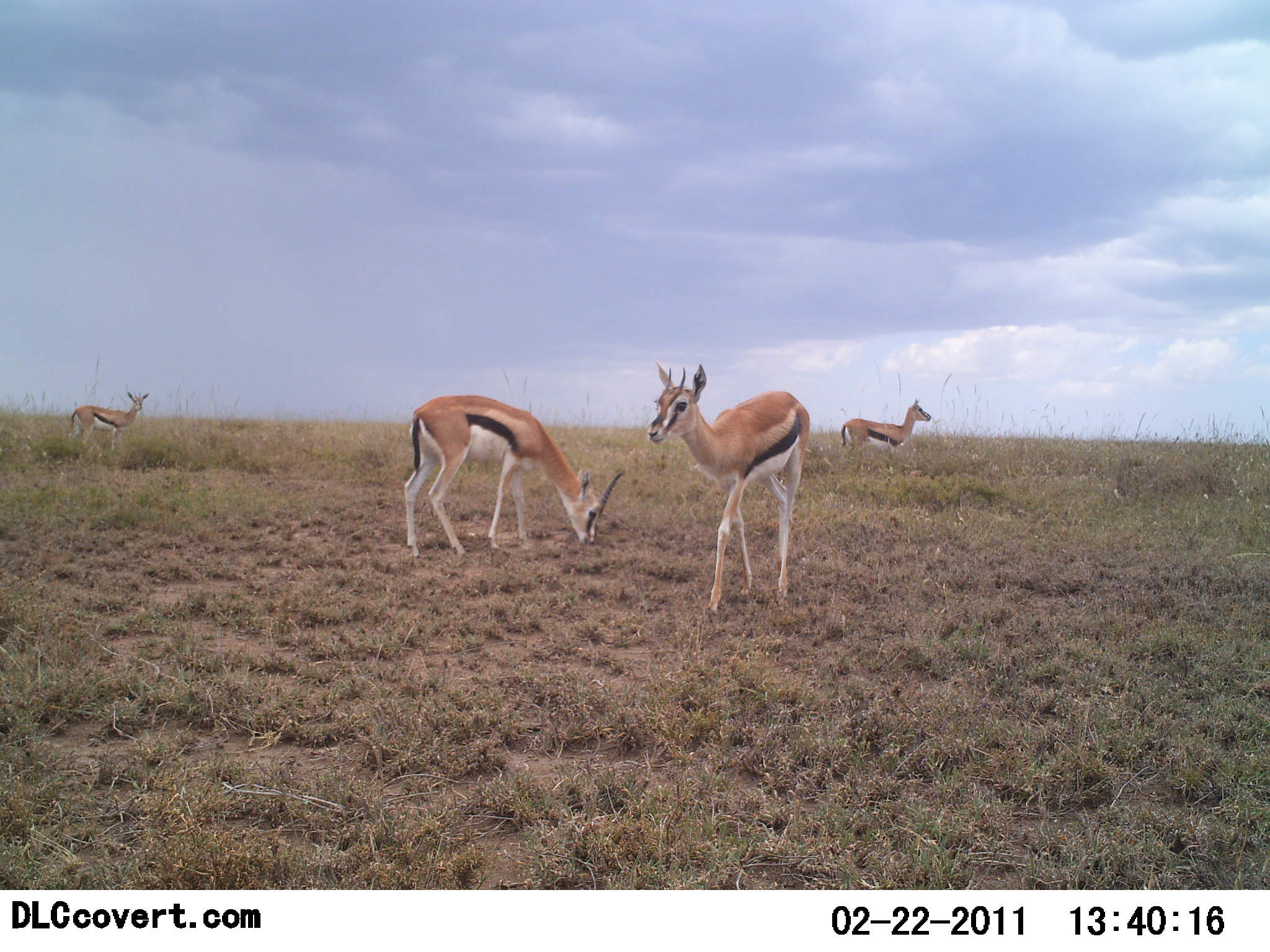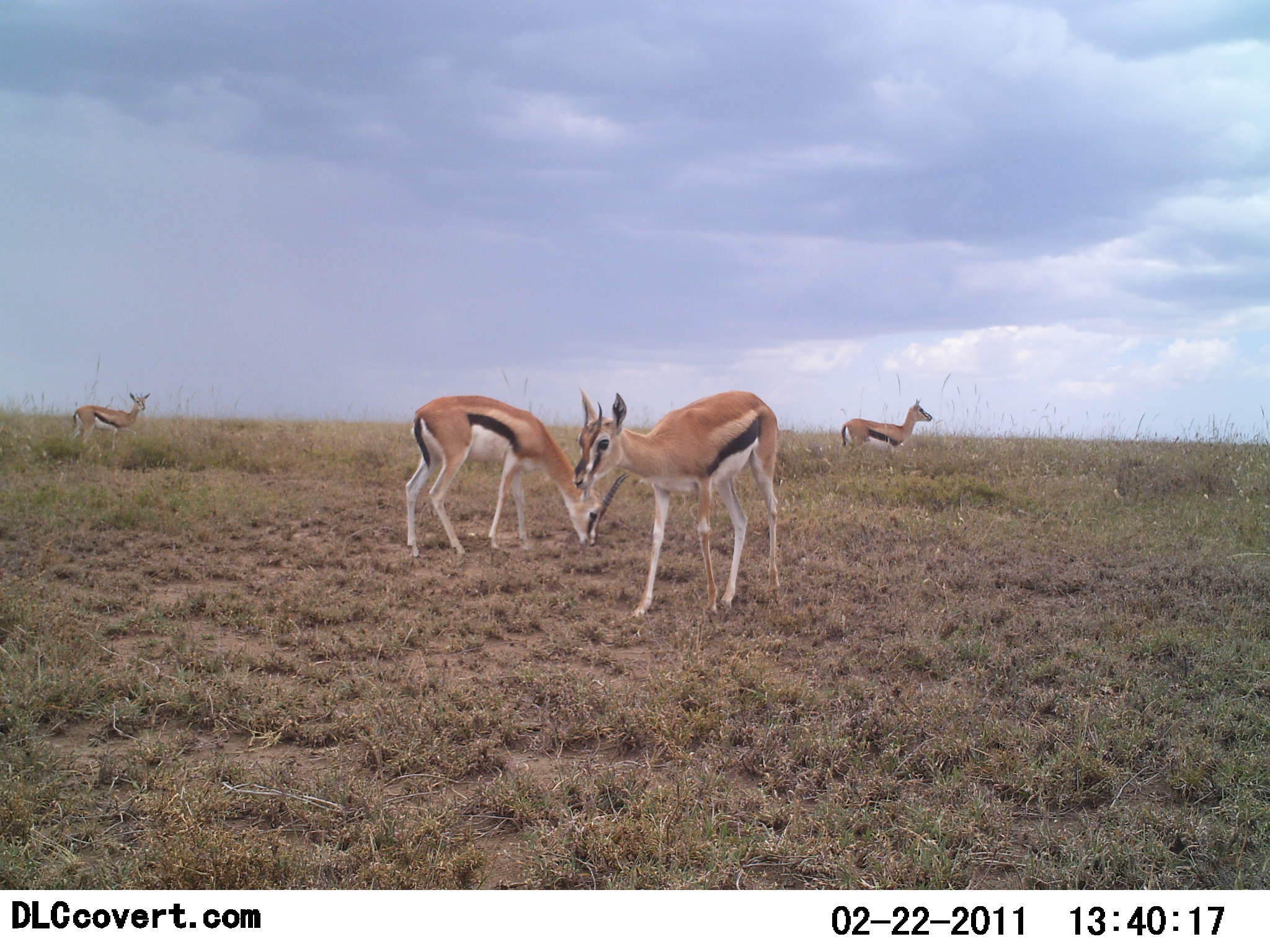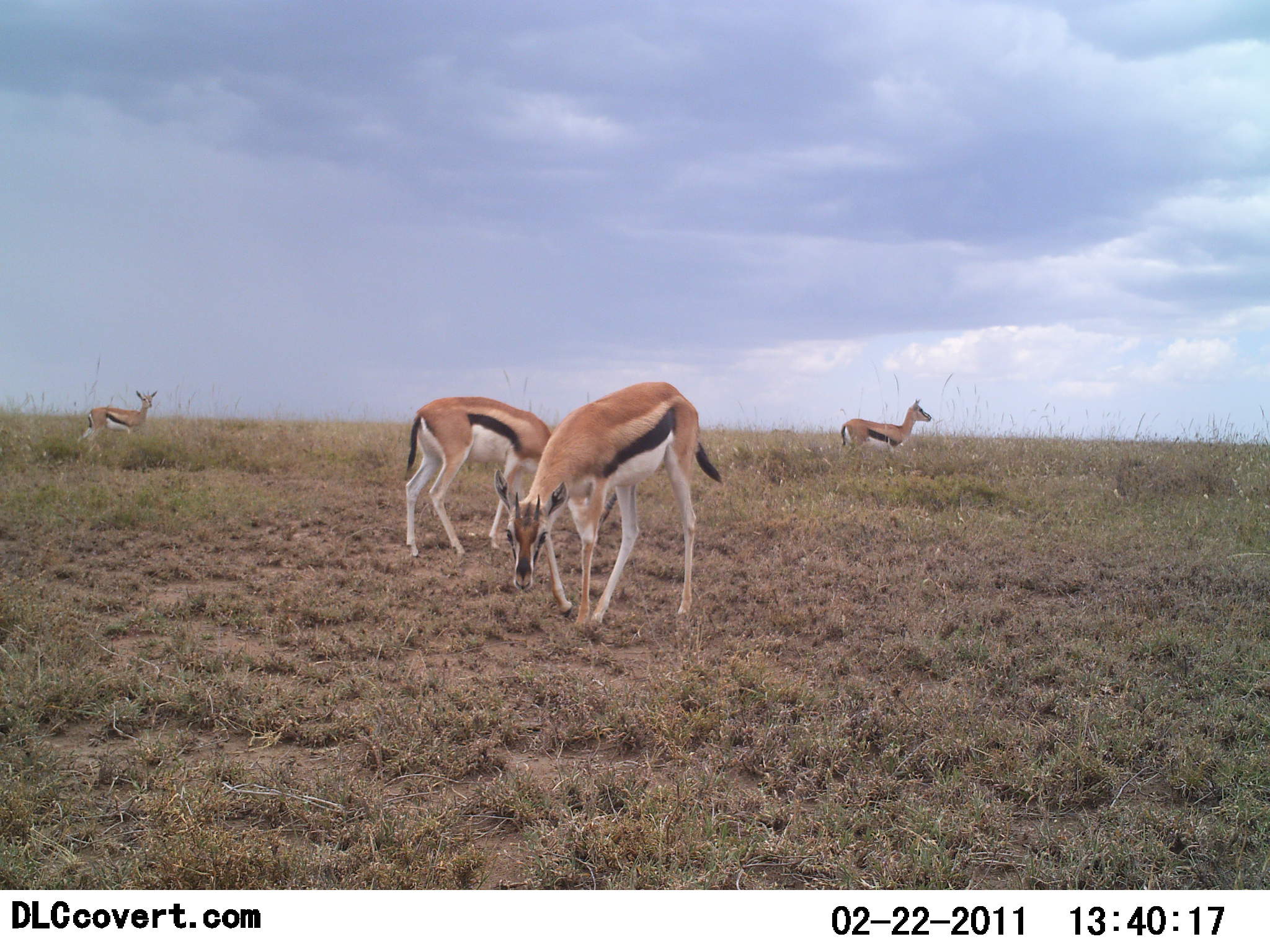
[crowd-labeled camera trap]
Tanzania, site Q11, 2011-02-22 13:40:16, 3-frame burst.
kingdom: Animalia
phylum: Chordata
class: Mammalia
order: Artiodactyla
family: Bovidae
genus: Eudorcas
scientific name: Eudorcas thomsonii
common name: thomson's gazelle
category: gazellethomsons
Gazellethomsons (thomson's gazelle) (Eudorcas thomsonii), count 4. Behavior (volunteer vote fractions): standing 58%, resting 0%, moving 58%, interacting 8%. Young present (vote fraction): 0%. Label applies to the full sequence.